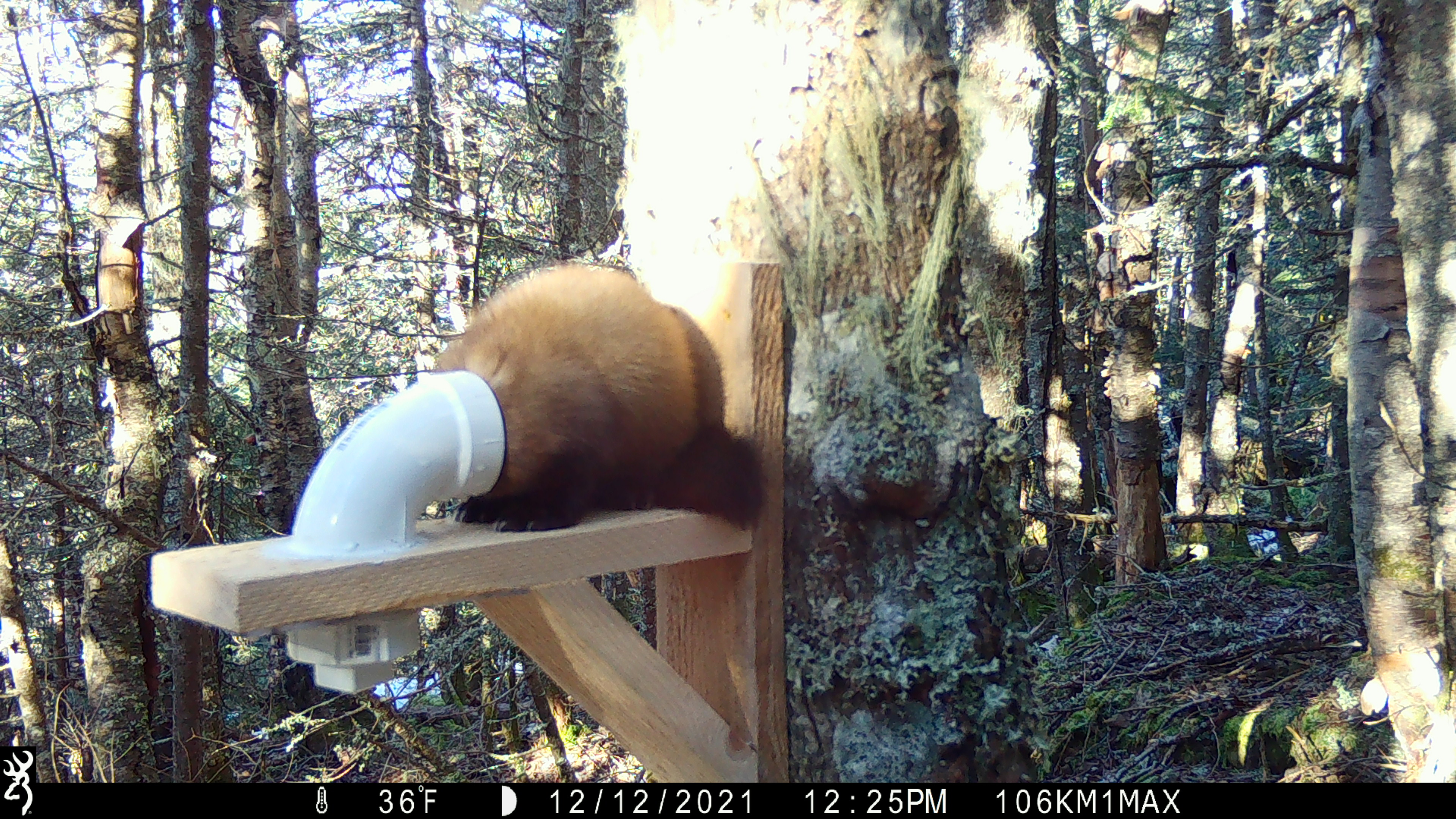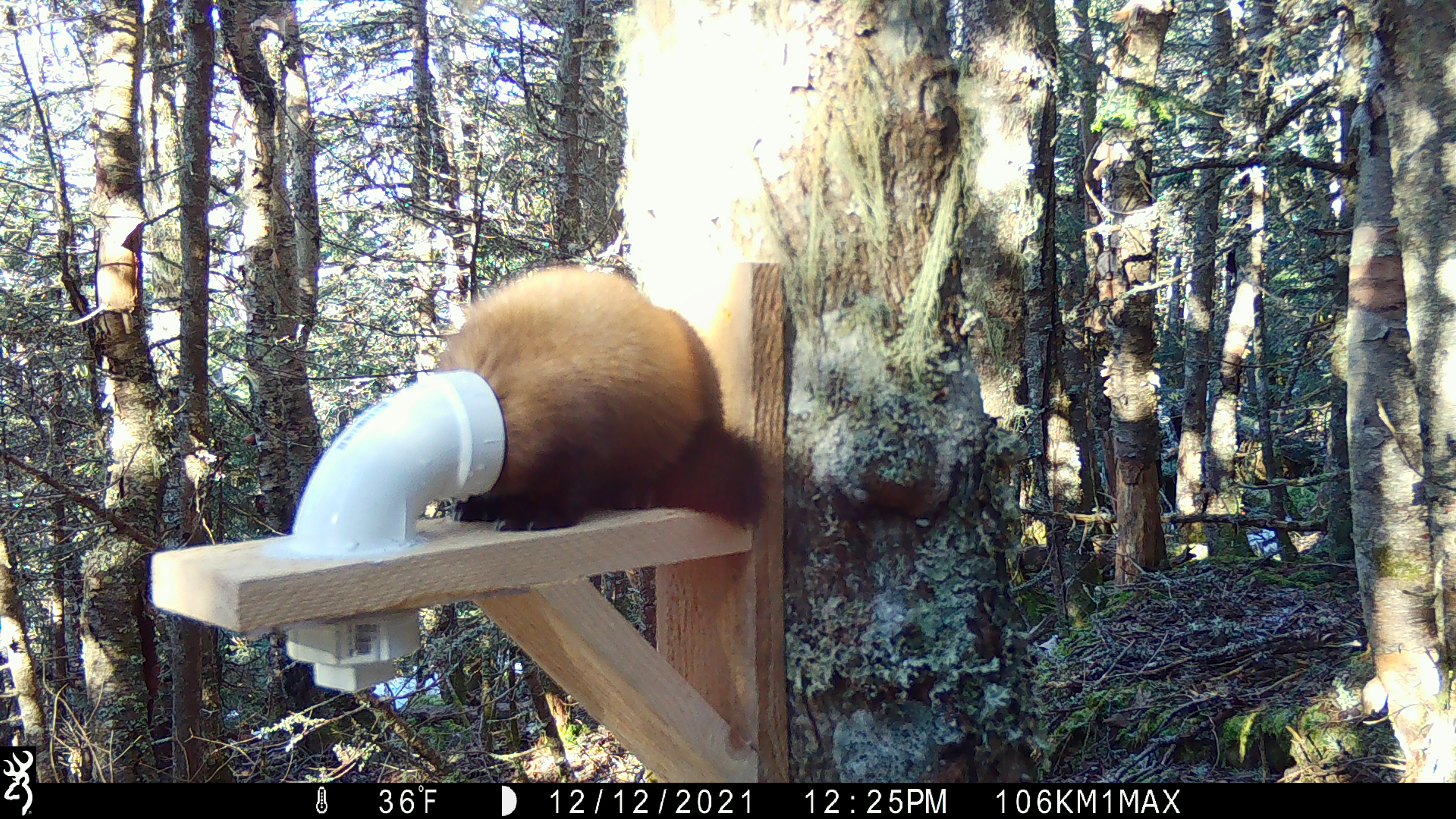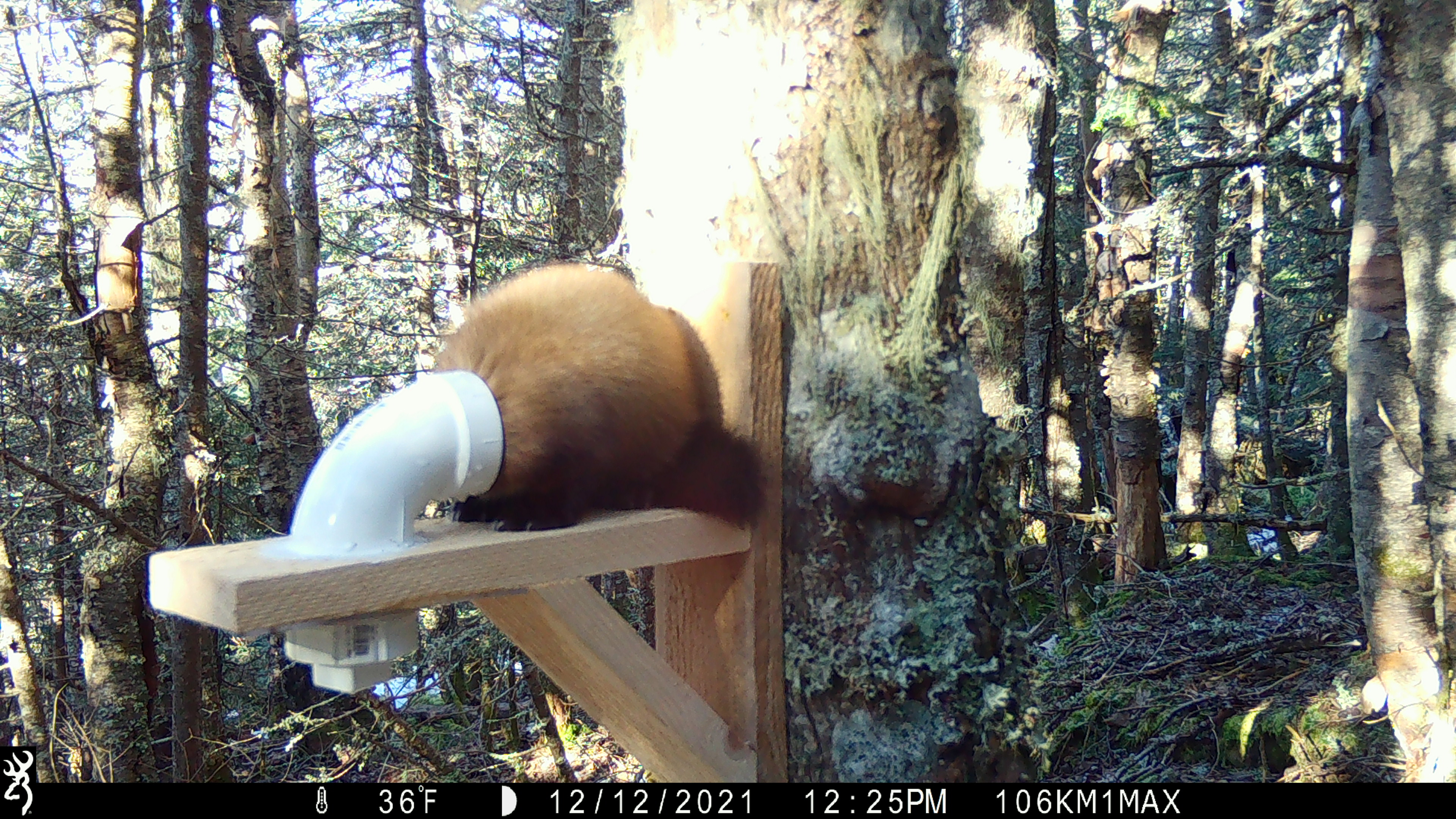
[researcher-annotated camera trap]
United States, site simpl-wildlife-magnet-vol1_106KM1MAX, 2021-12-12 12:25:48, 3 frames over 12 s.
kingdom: Animalia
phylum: Chordata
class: Mammalia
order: Carnivora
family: Mustelidae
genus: Martes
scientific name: Martes americana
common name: american marten